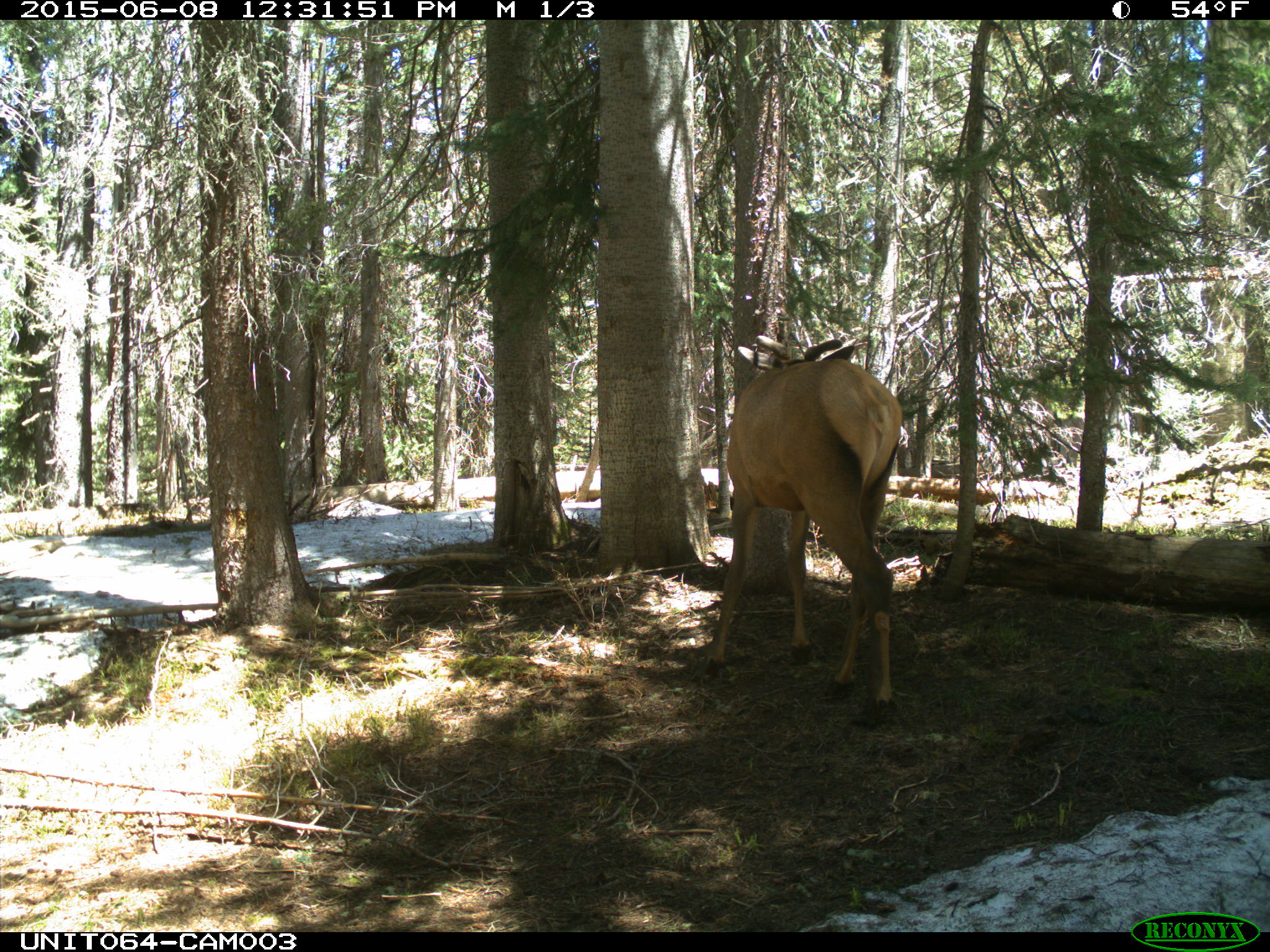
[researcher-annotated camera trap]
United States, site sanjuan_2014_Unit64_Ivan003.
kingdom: Animalia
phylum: Chordata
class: Mammalia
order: Artiodactyla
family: Cervidae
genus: Cervus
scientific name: Cervus elaphus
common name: red deer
Cervus elaphus (red deer).